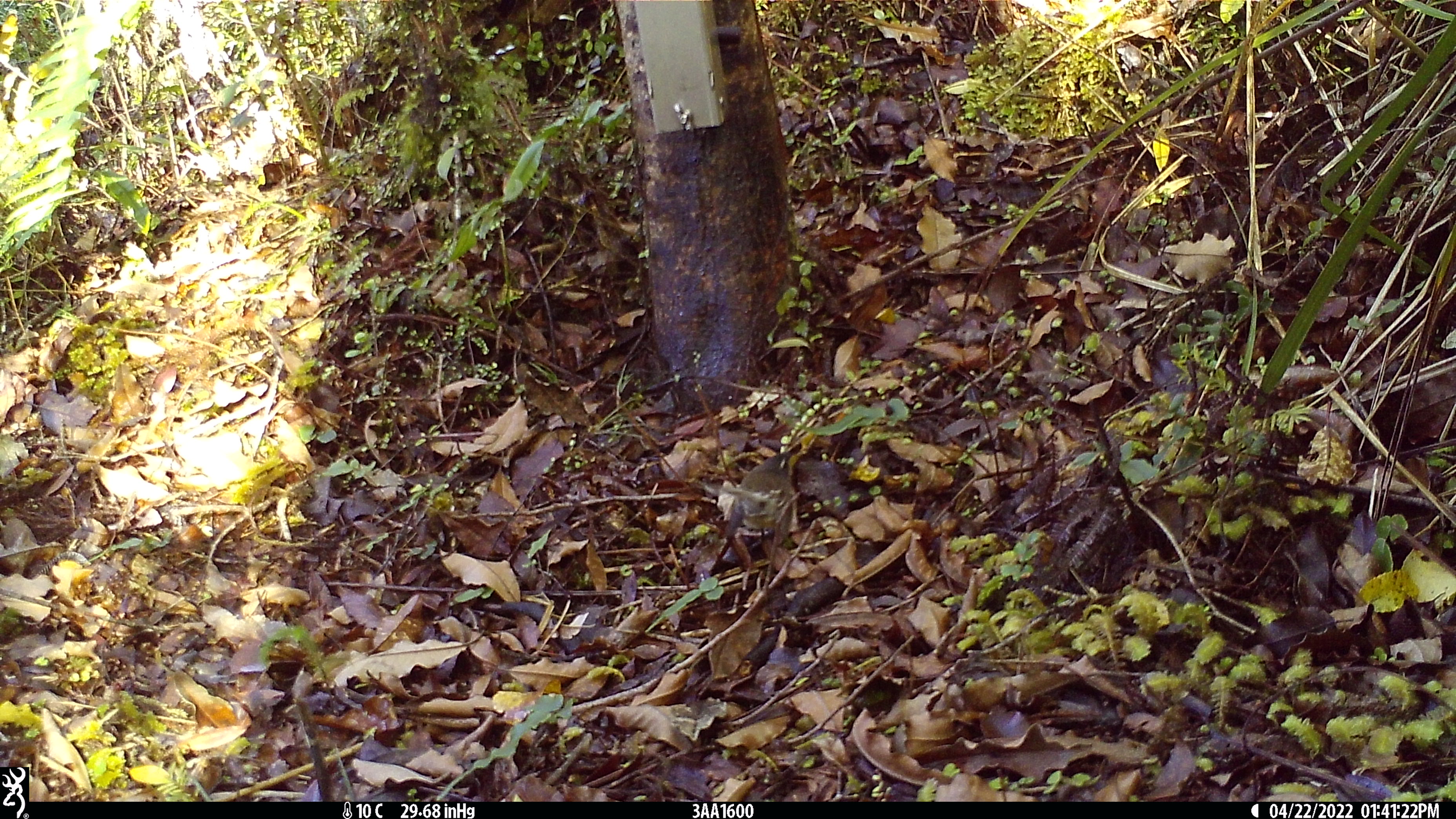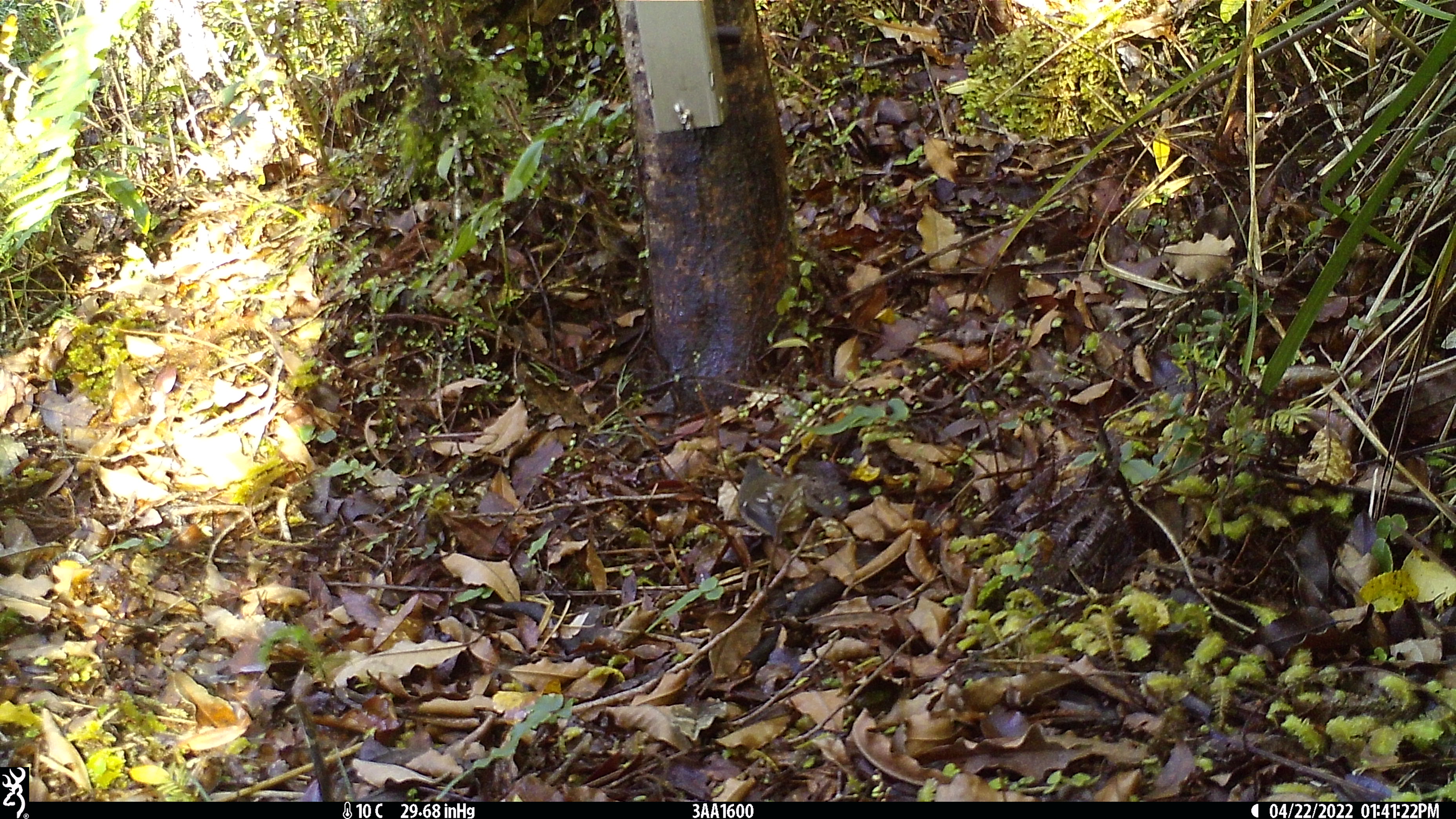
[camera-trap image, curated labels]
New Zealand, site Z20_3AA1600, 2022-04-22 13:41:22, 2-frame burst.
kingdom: Animalia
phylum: Chordata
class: Aves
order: Passeriformes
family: Rhipiduridae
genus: Rhipidura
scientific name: Rhipidura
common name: fantails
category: fantail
Fantail (fantails) (Rhipidura).